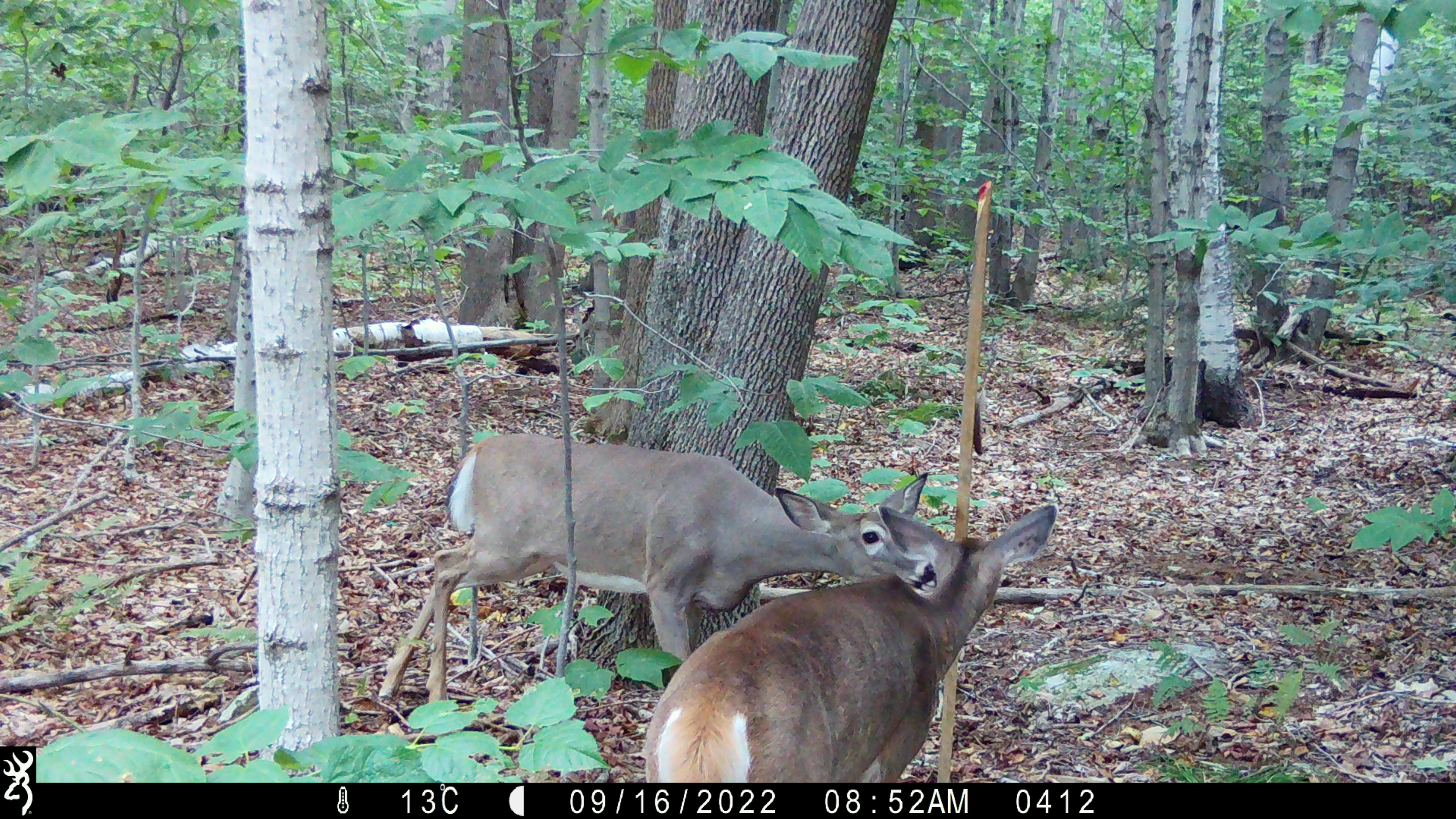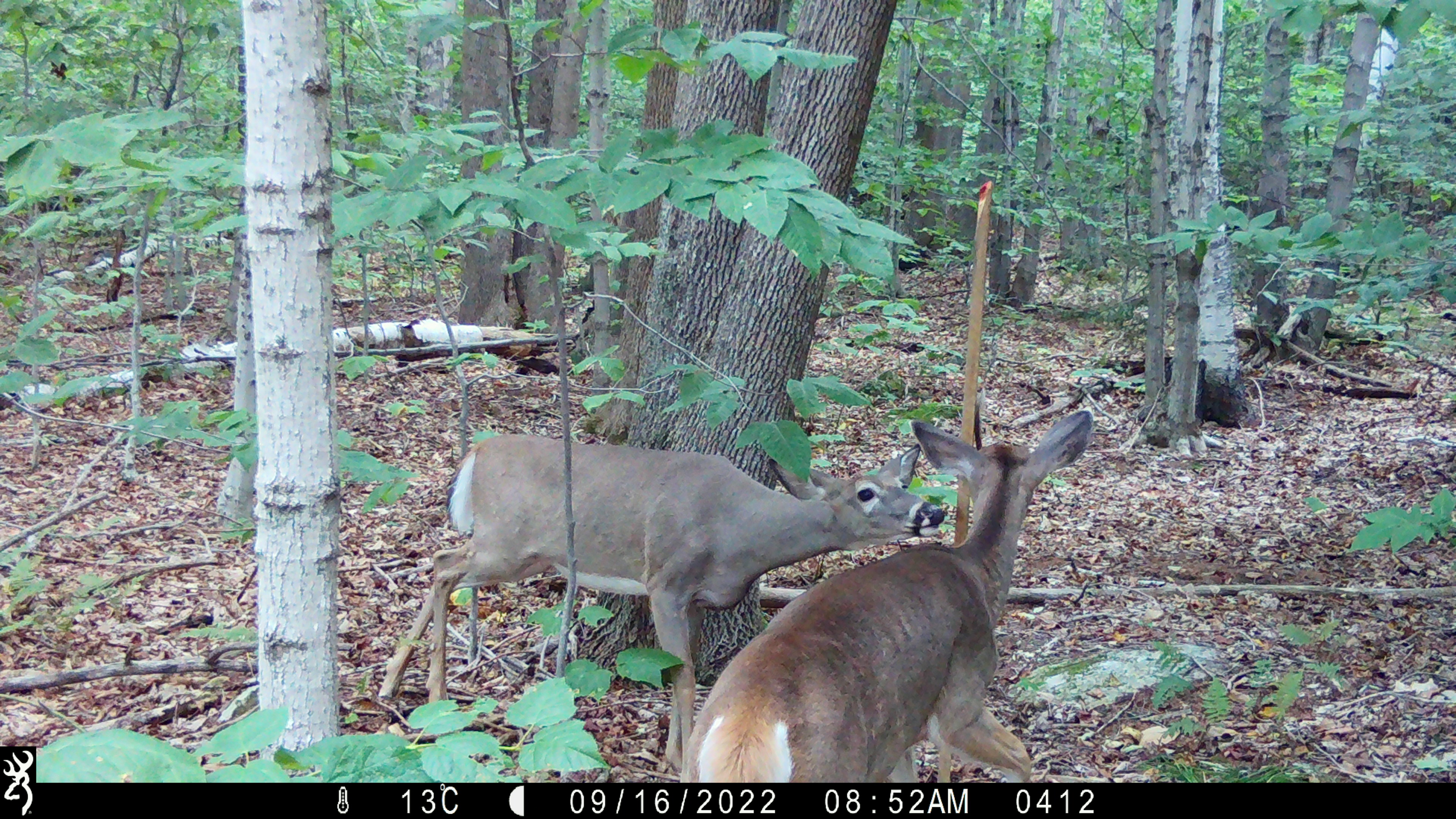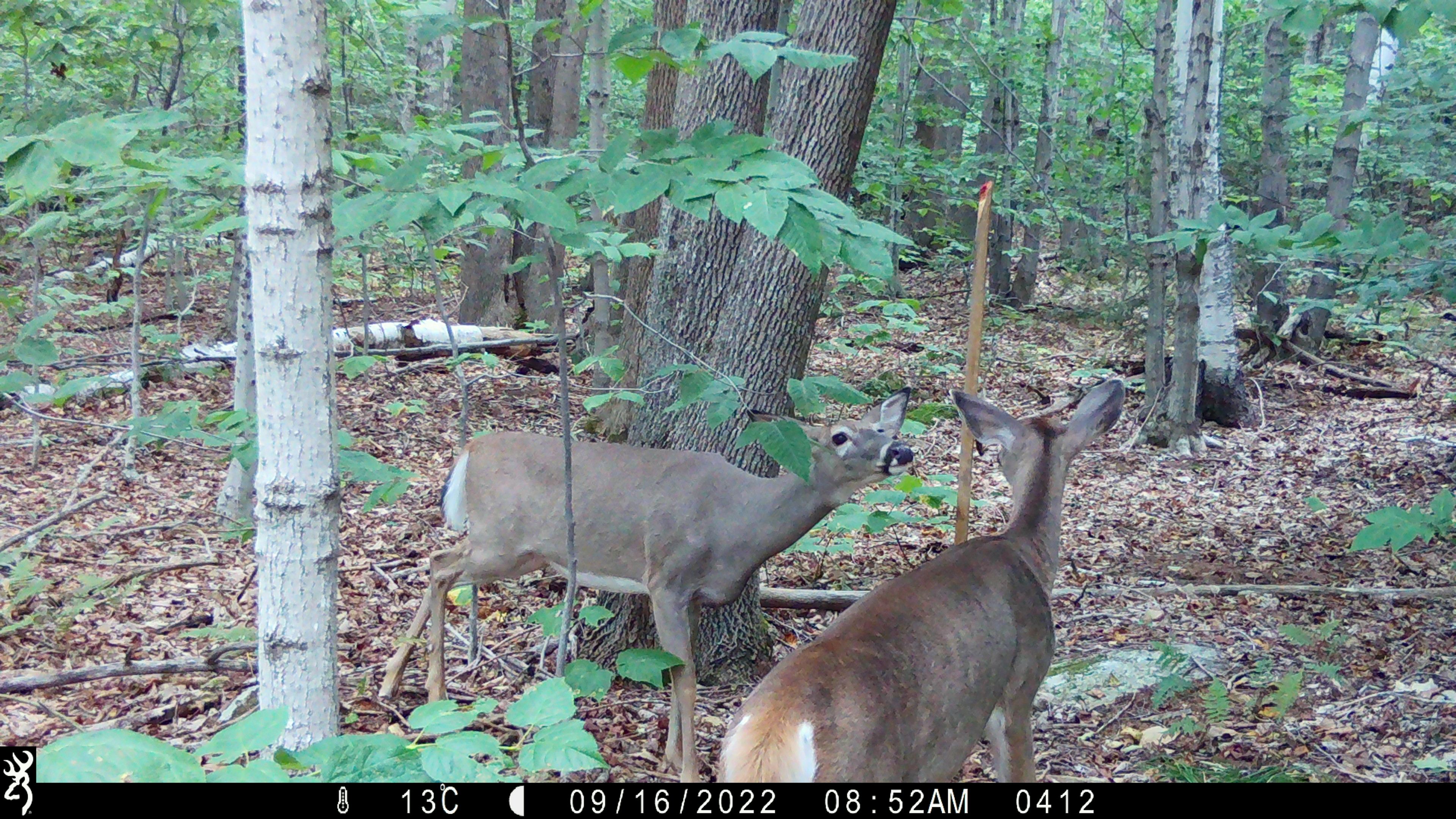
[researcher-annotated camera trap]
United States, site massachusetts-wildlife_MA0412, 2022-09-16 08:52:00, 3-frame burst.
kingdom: Animalia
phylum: Chordata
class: Mammalia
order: Artiodactyla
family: Cervidae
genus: Odocoileus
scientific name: Odocoileus virginianus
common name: white-tailed deer